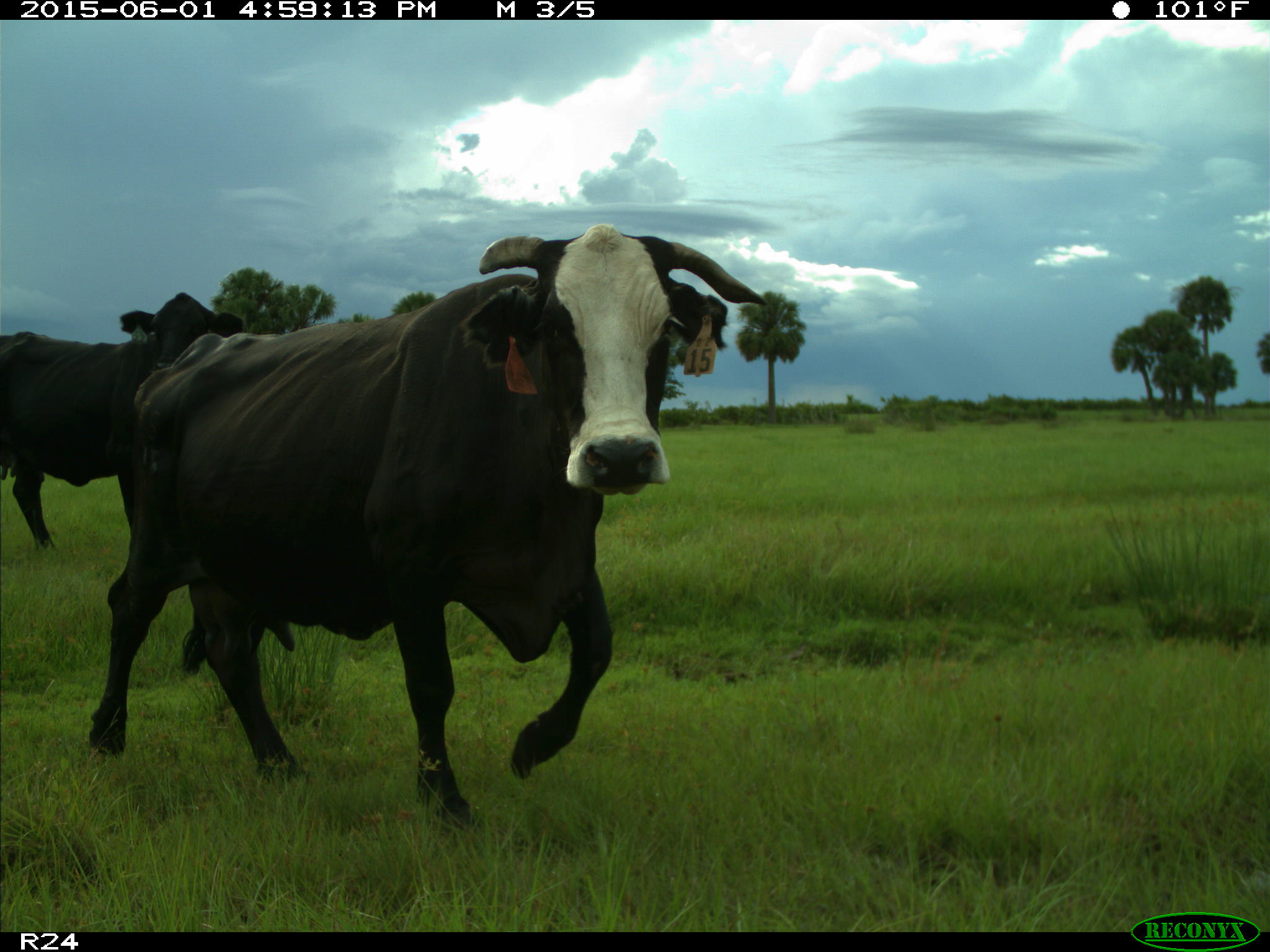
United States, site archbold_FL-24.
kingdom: Animalia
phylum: Chordata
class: Mammalia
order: Artiodactyla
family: Bovidae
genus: Bos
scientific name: Bos taurus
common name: domestic cow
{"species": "Bos taurus (domestic cow)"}